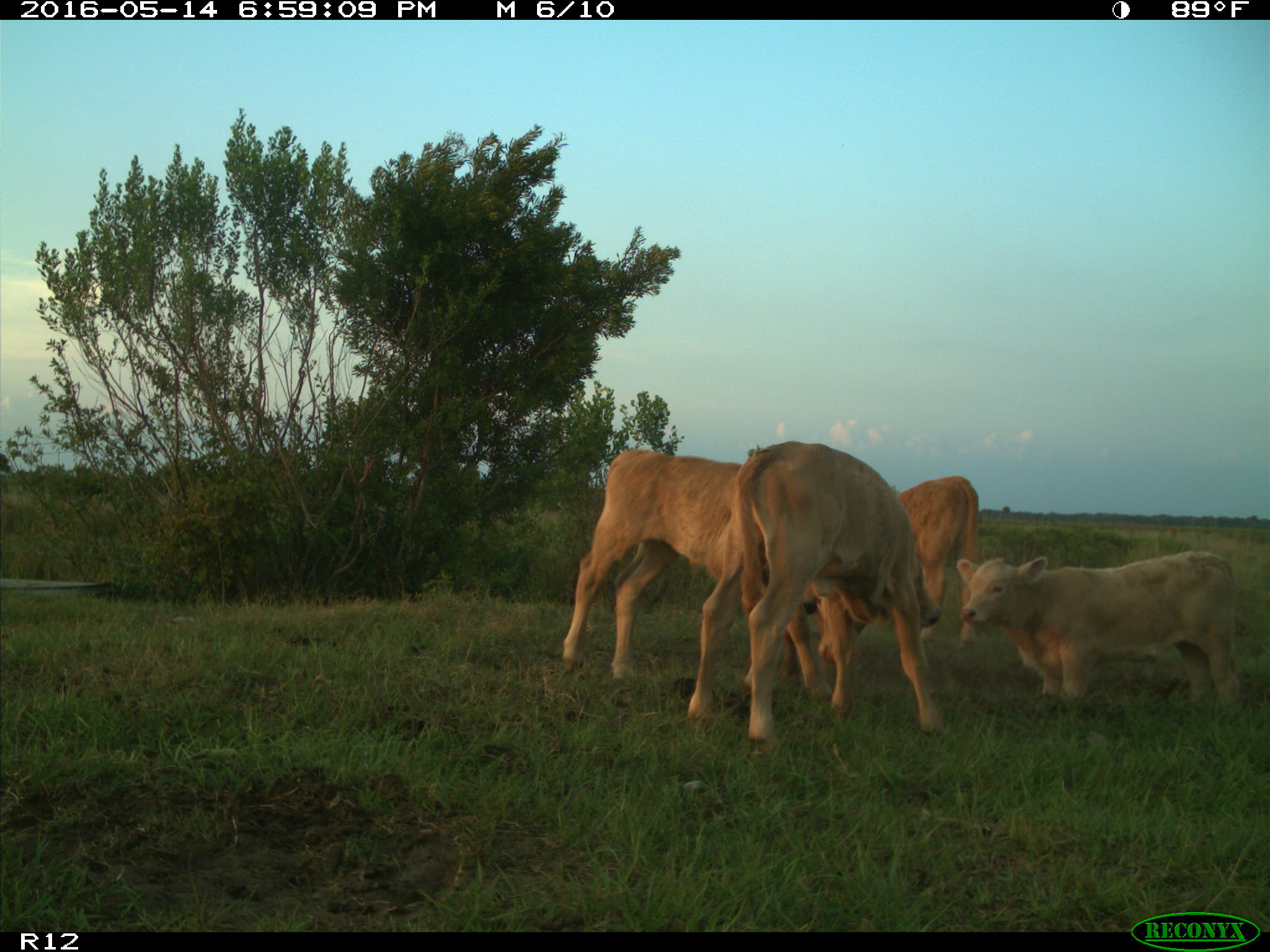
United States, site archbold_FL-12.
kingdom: Animalia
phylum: Chordata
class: Mammalia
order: Artiodactyla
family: Bovidae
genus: Bos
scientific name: Bos taurus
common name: domestic cow